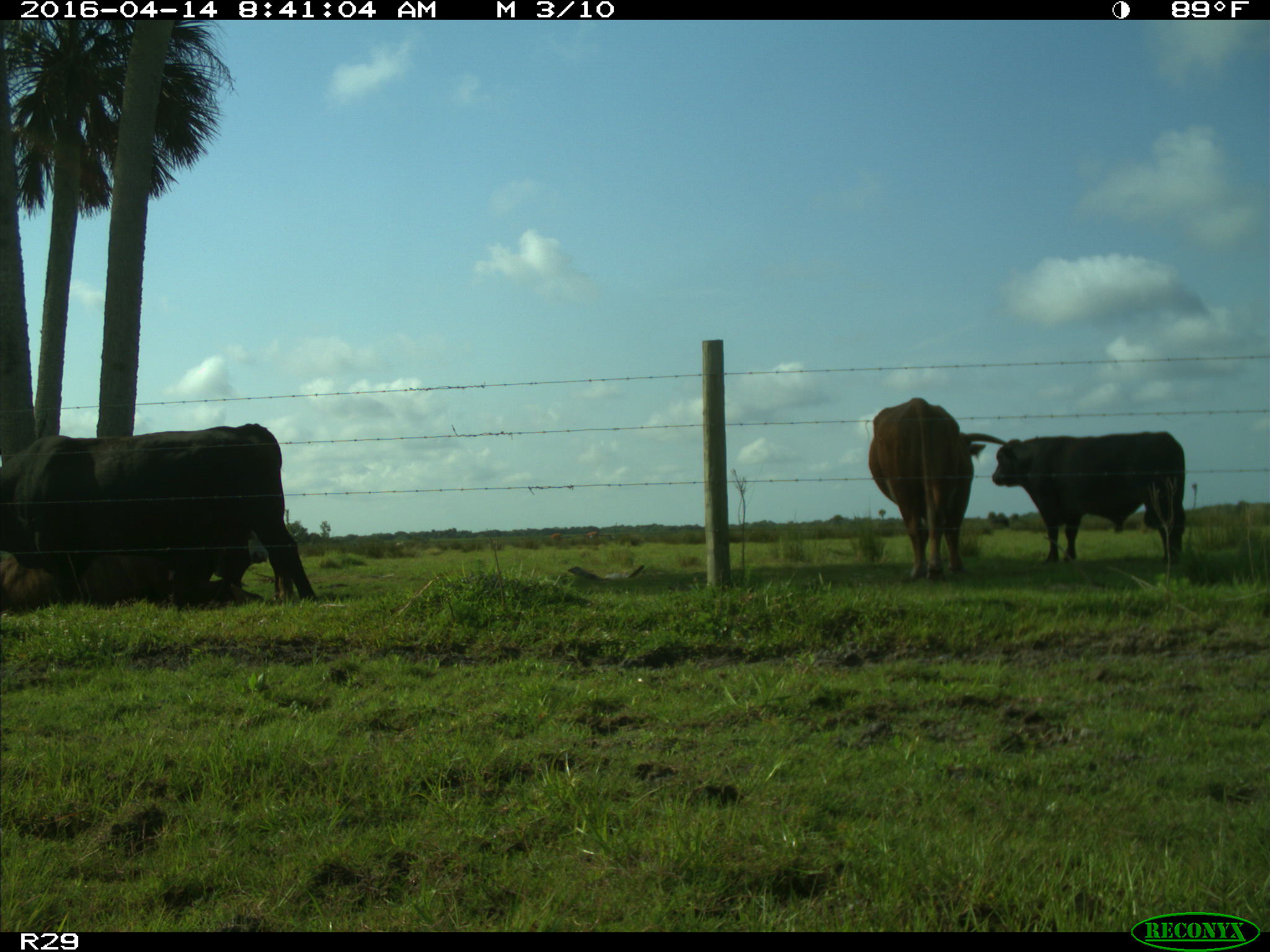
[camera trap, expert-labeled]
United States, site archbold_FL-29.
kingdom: Animalia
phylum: Chordata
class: Mammalia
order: Artiodactyla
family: Bovidae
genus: Bos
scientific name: Bos taurus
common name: domestic cow